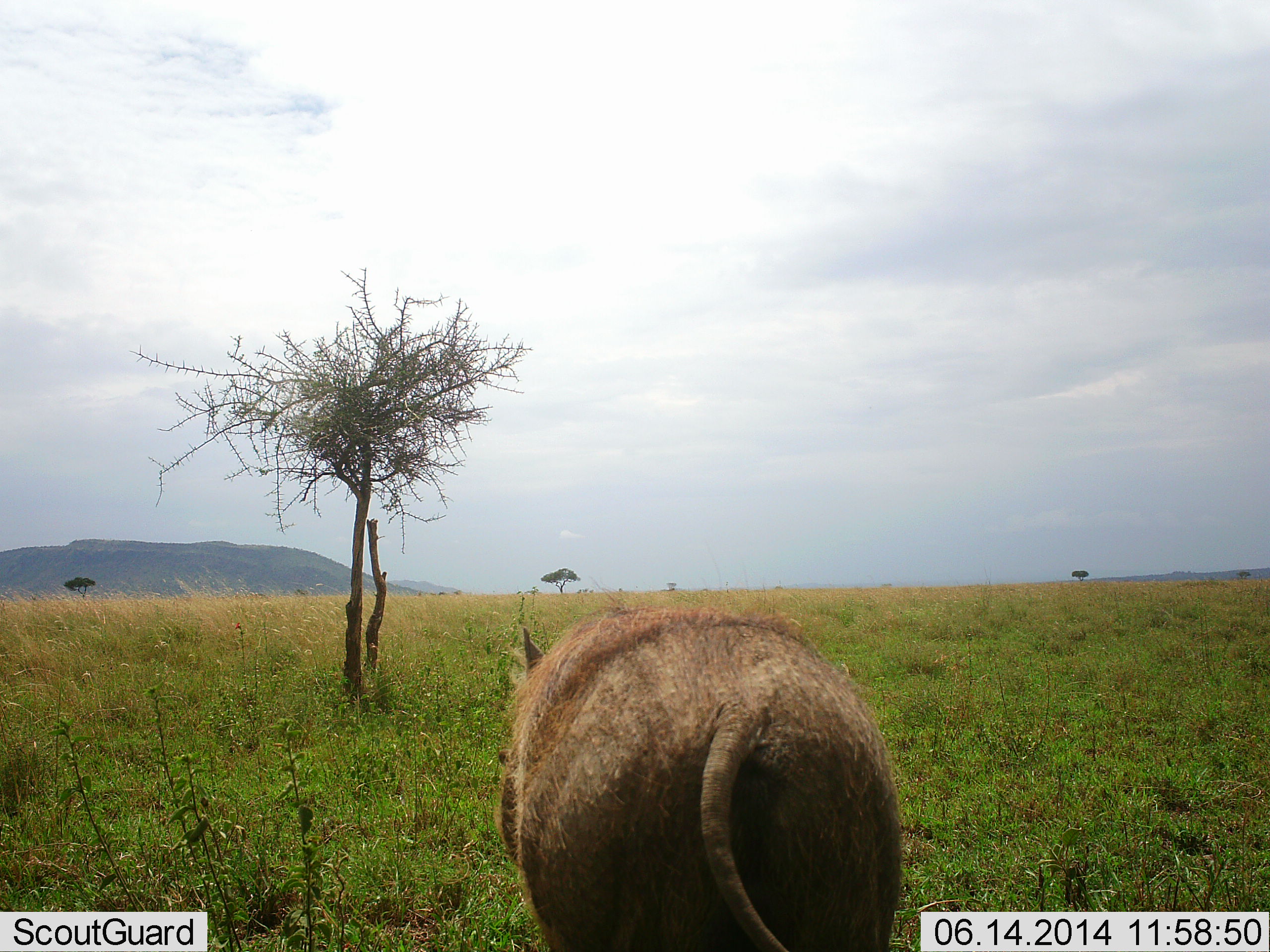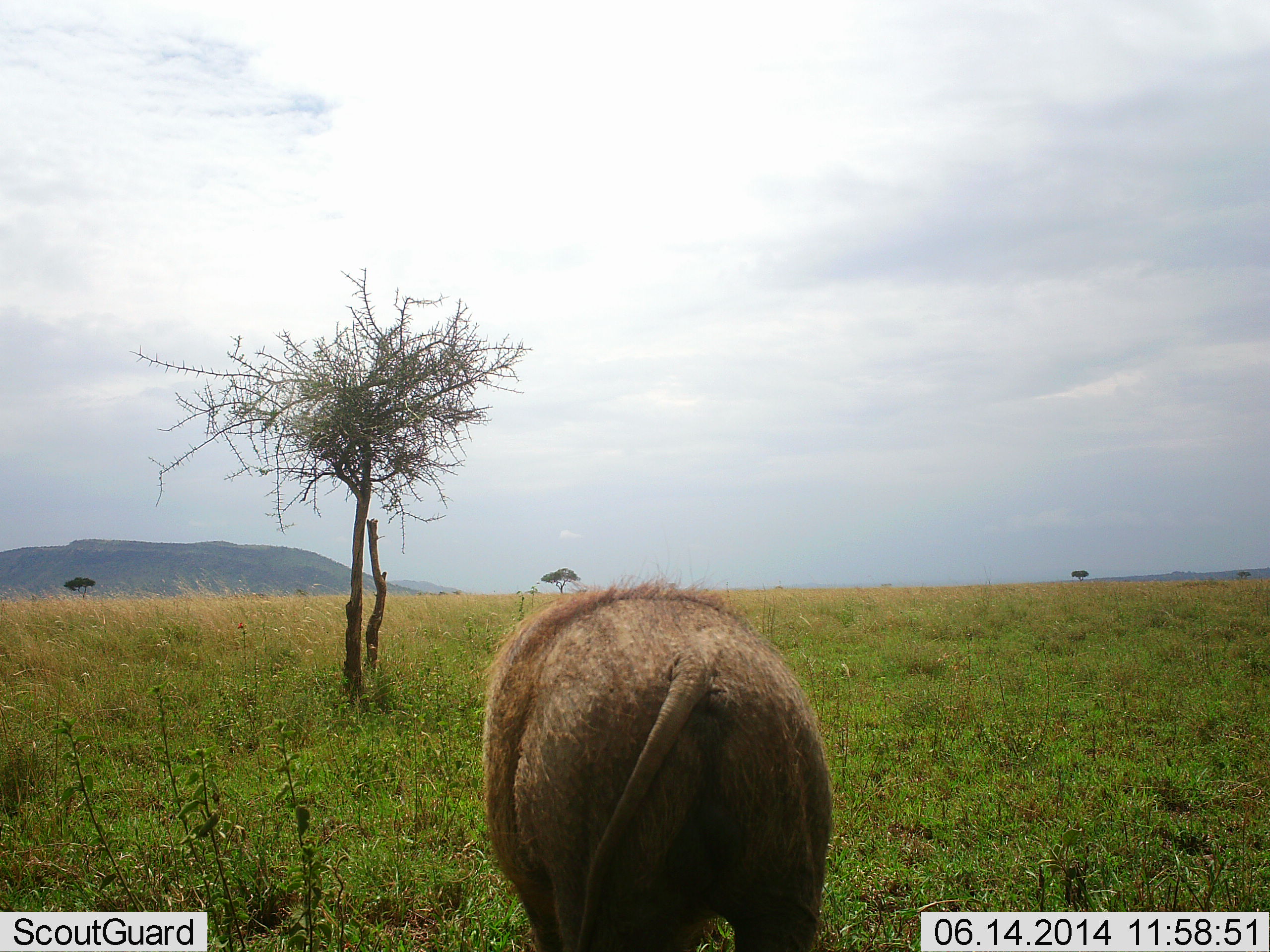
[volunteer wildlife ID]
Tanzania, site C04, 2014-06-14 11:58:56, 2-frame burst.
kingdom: Animalia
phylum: Chordata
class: Mammalia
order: Artiodactyla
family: Suidae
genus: Phacochoerus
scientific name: Phacochoerus africanus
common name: warthog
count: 1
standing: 30%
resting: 0%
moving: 60%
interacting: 0%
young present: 0%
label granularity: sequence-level